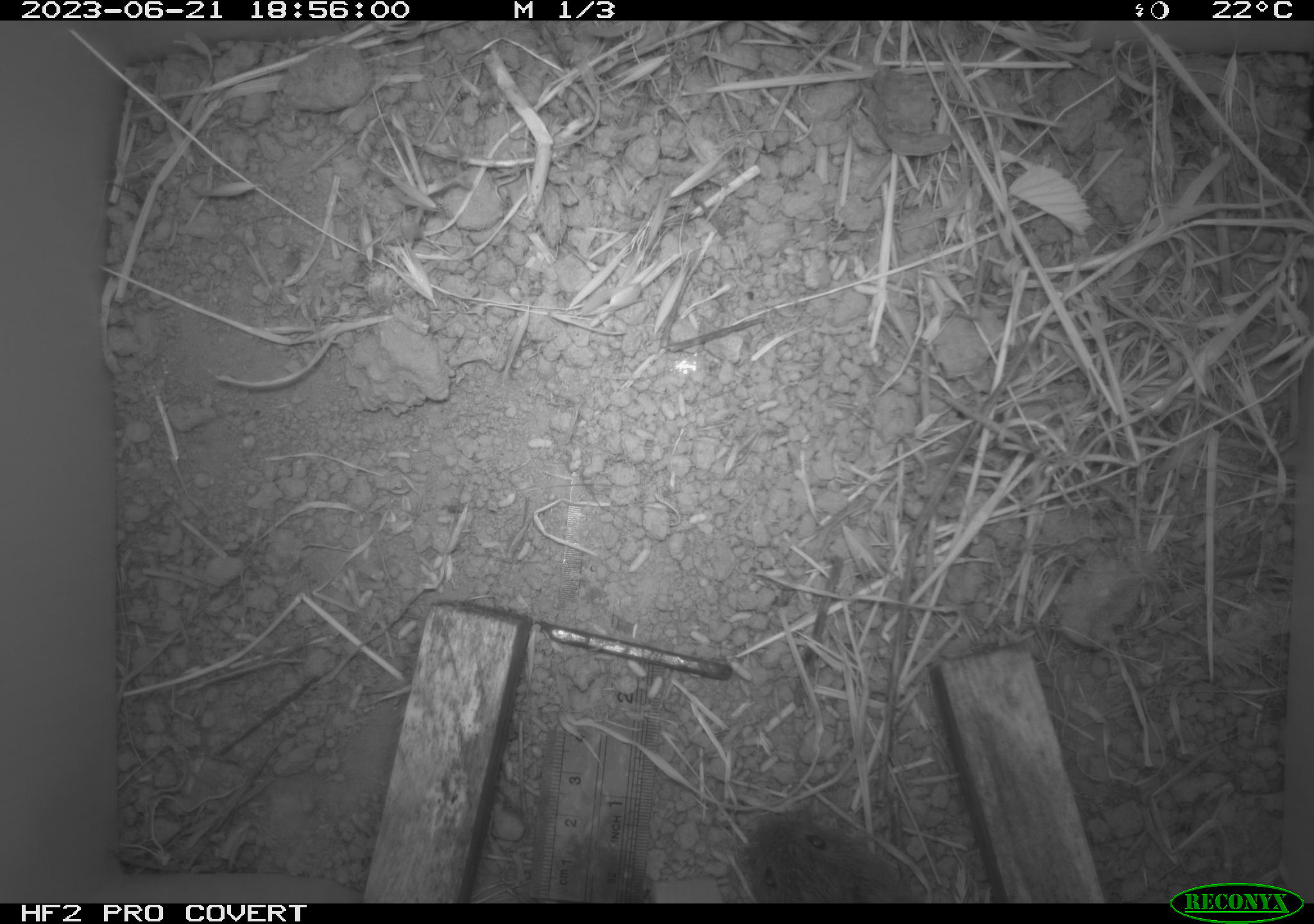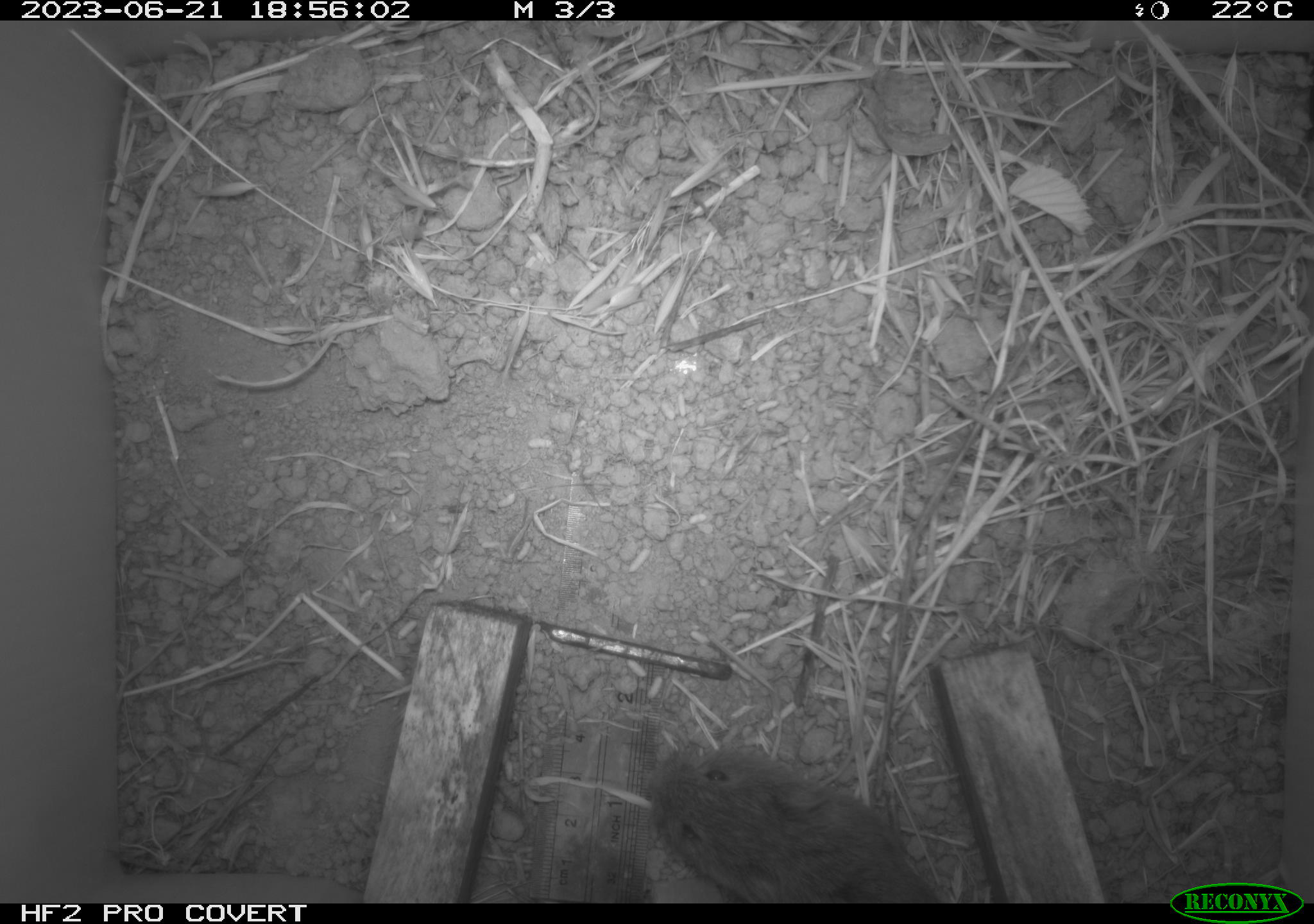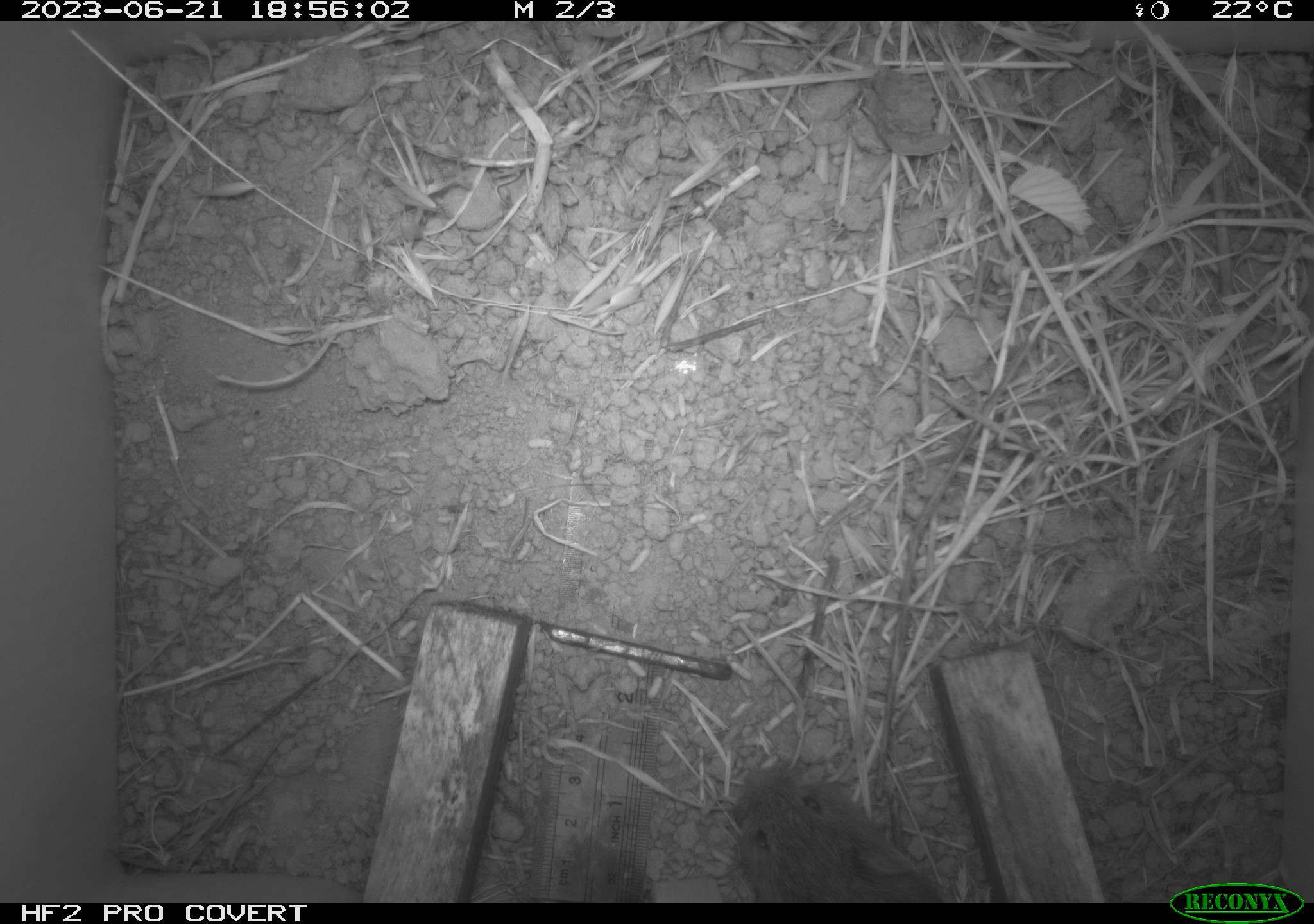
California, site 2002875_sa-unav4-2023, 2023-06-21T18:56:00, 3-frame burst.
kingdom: Animalia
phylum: Chordata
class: Mammalia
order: Rodentia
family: Cricetidae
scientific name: Arvicolinae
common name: voles, lemmings, and muskrats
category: arvicolinae subfamily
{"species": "arvicolinae subfamily (voles, lemmings, and muskrats) (Arvicolinae)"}